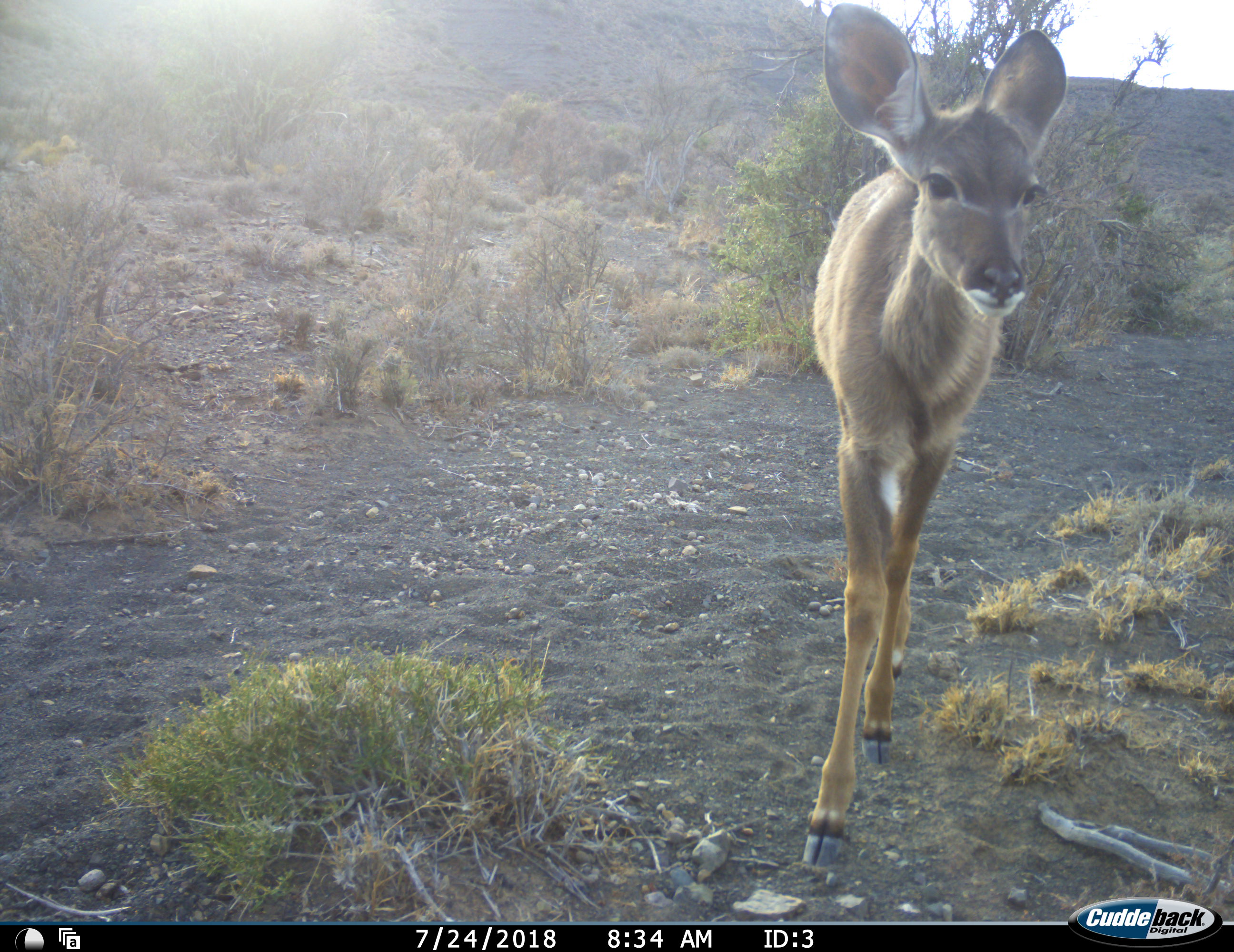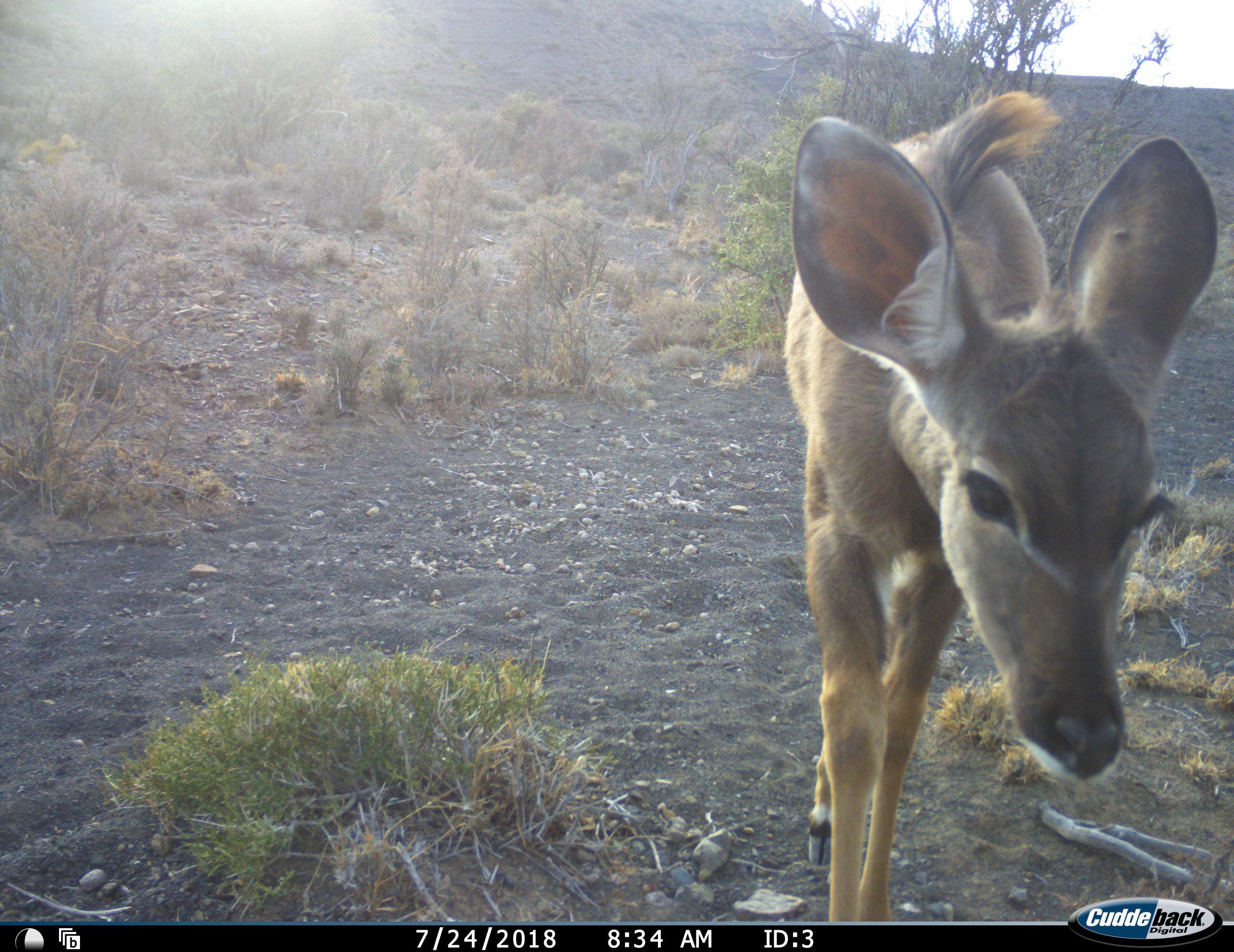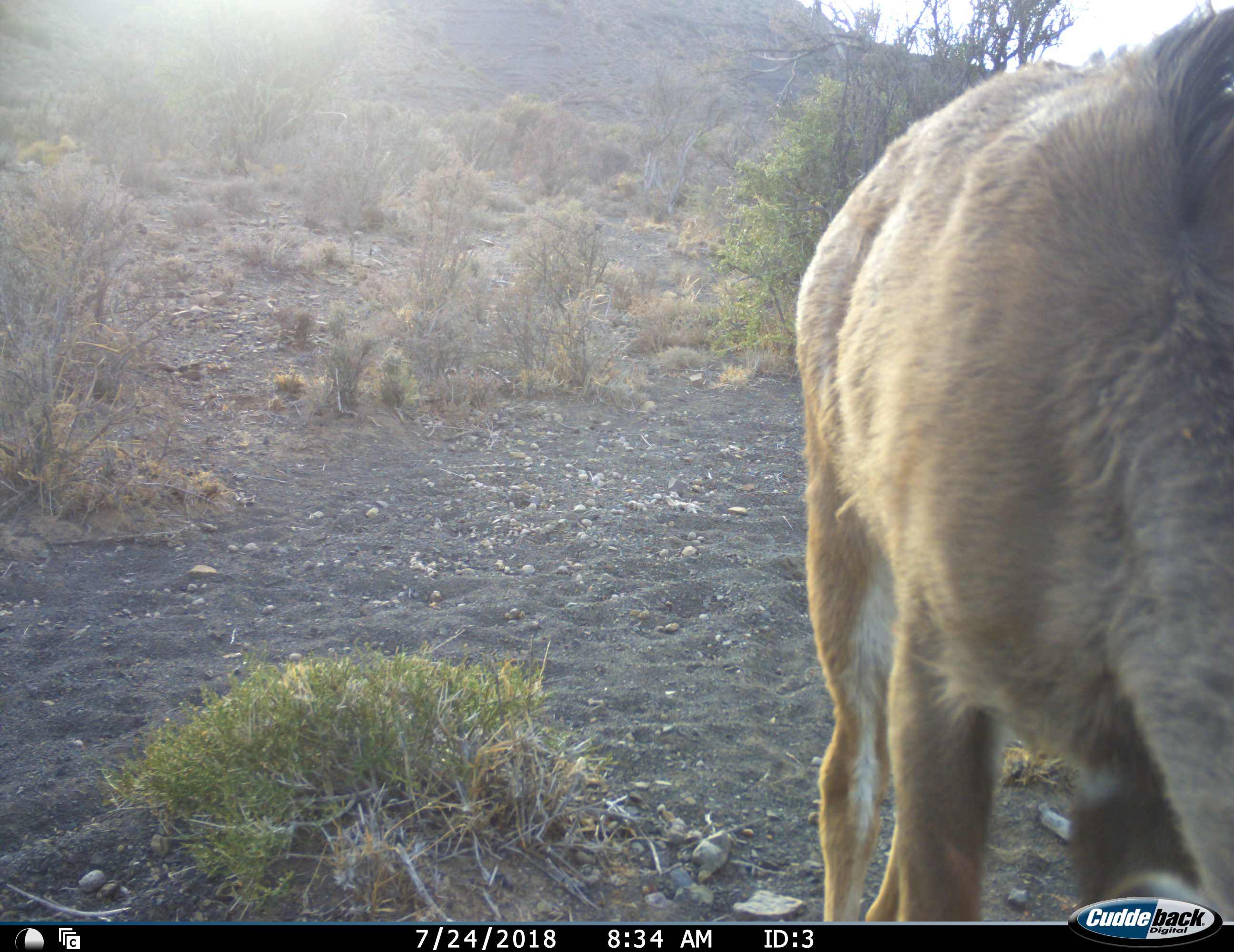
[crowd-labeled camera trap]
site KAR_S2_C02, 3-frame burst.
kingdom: Animalia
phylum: Chordata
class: Mammalia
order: Artiodactyla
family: Bovidae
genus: Tragelaphus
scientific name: Tragelaphus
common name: kudu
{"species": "kudu (Tragelaphus)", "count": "1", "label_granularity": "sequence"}